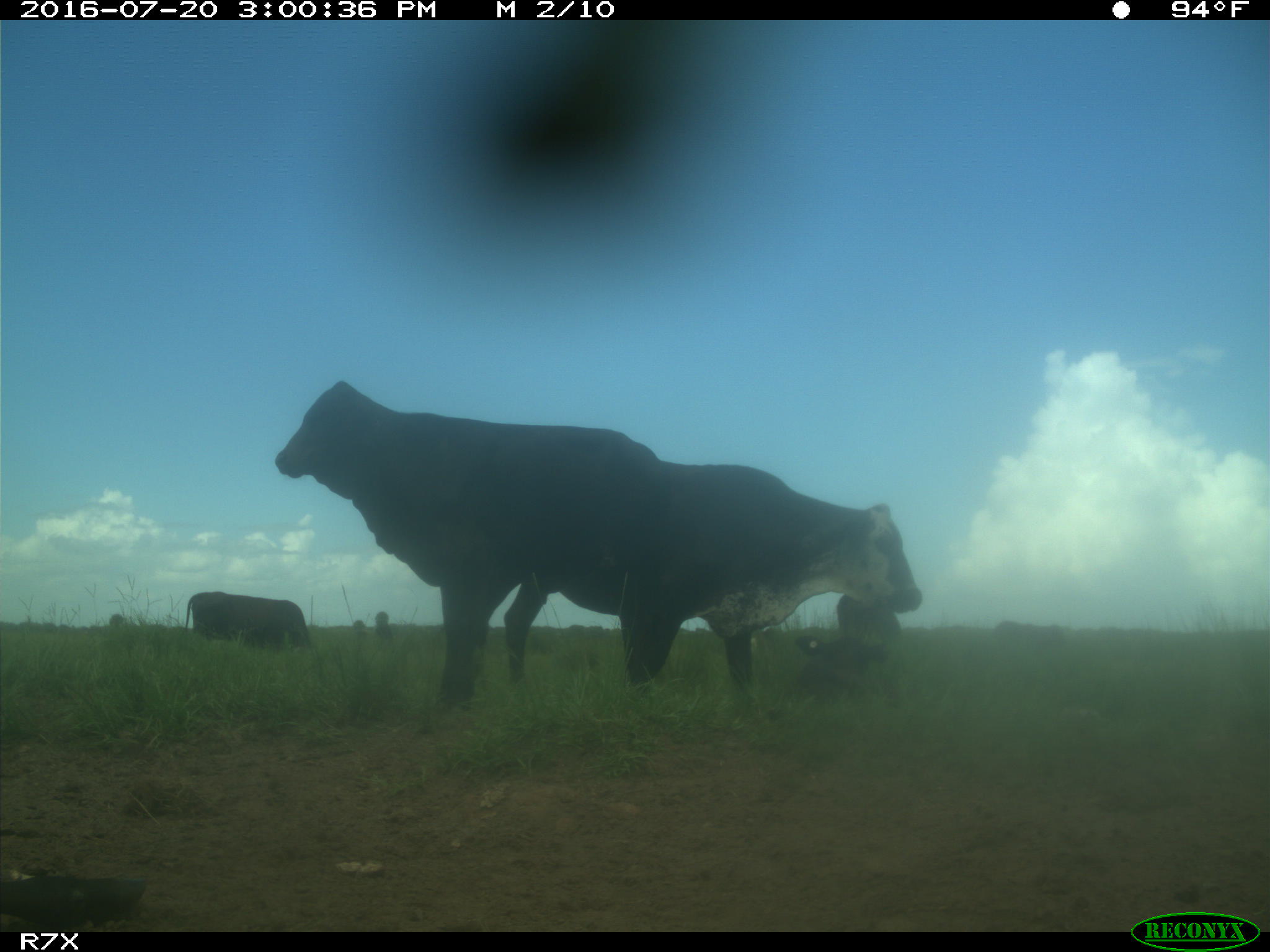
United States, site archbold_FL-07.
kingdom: Animalia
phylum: Chordata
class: Mammalia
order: Artiodactyla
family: Bovidae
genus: Bos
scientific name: Bos taurus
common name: domestic cow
Bos taurus (domestic cow).